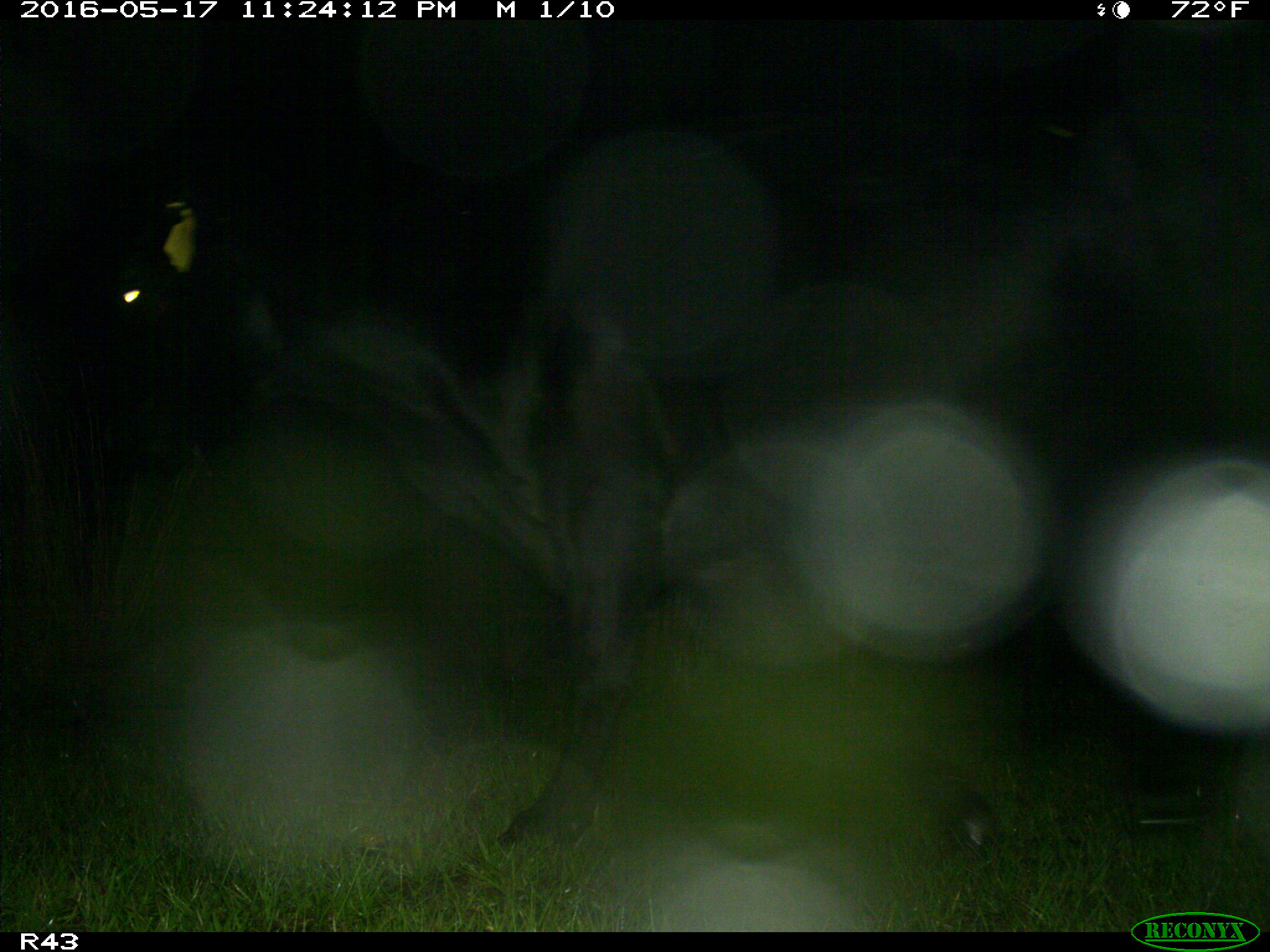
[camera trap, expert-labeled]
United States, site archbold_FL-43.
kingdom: Animalia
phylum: Chordata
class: Mammalia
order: Artiodactyla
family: Bovidae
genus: Bos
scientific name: Bos taurus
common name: domestic cow